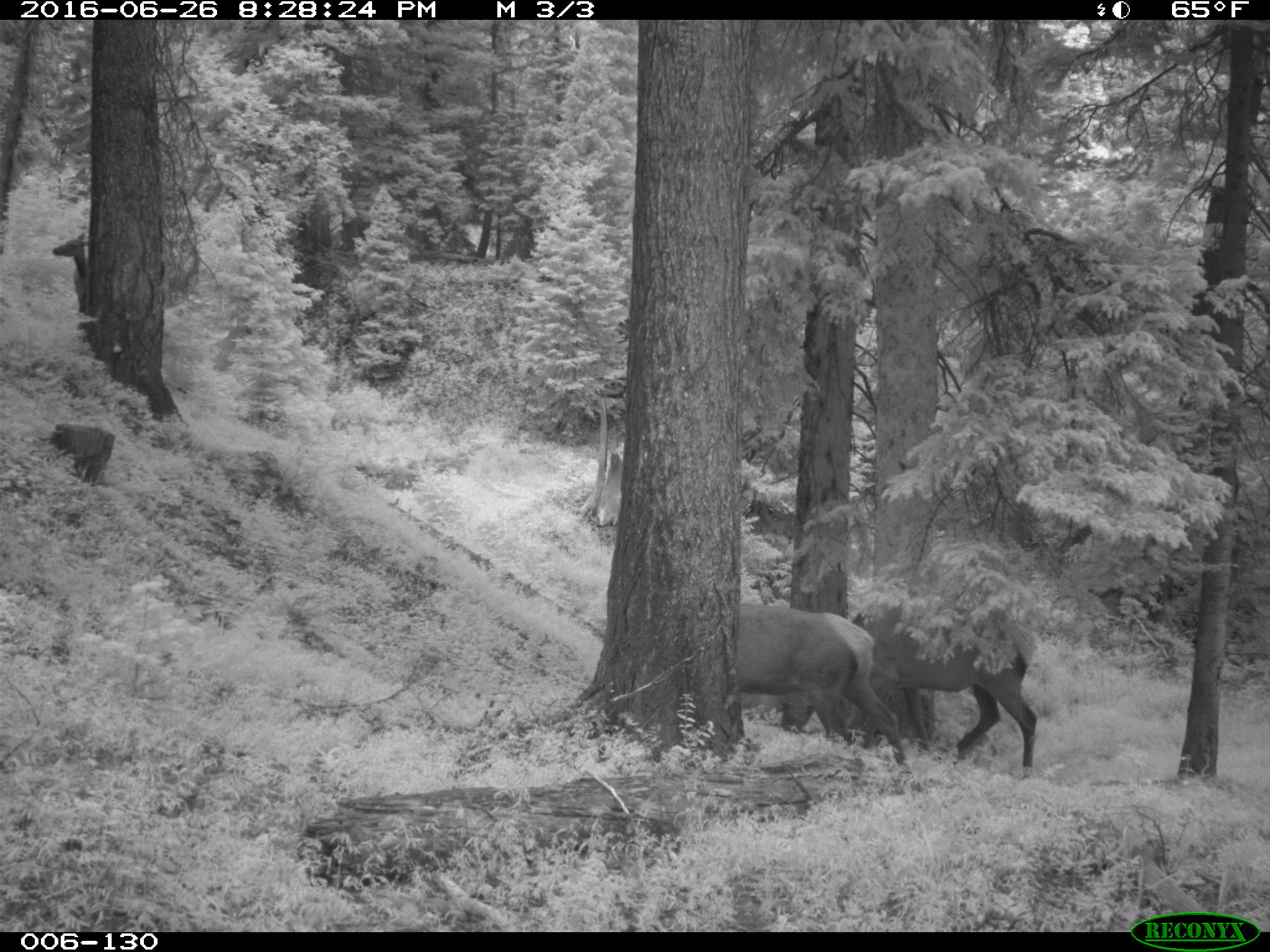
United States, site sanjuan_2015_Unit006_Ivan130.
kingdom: Animalia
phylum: Chordata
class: Mammalia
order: Artiodactyla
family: Cervidae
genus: Cervus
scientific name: Cervus elaphus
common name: red deer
Cervus elaphus (red deer).